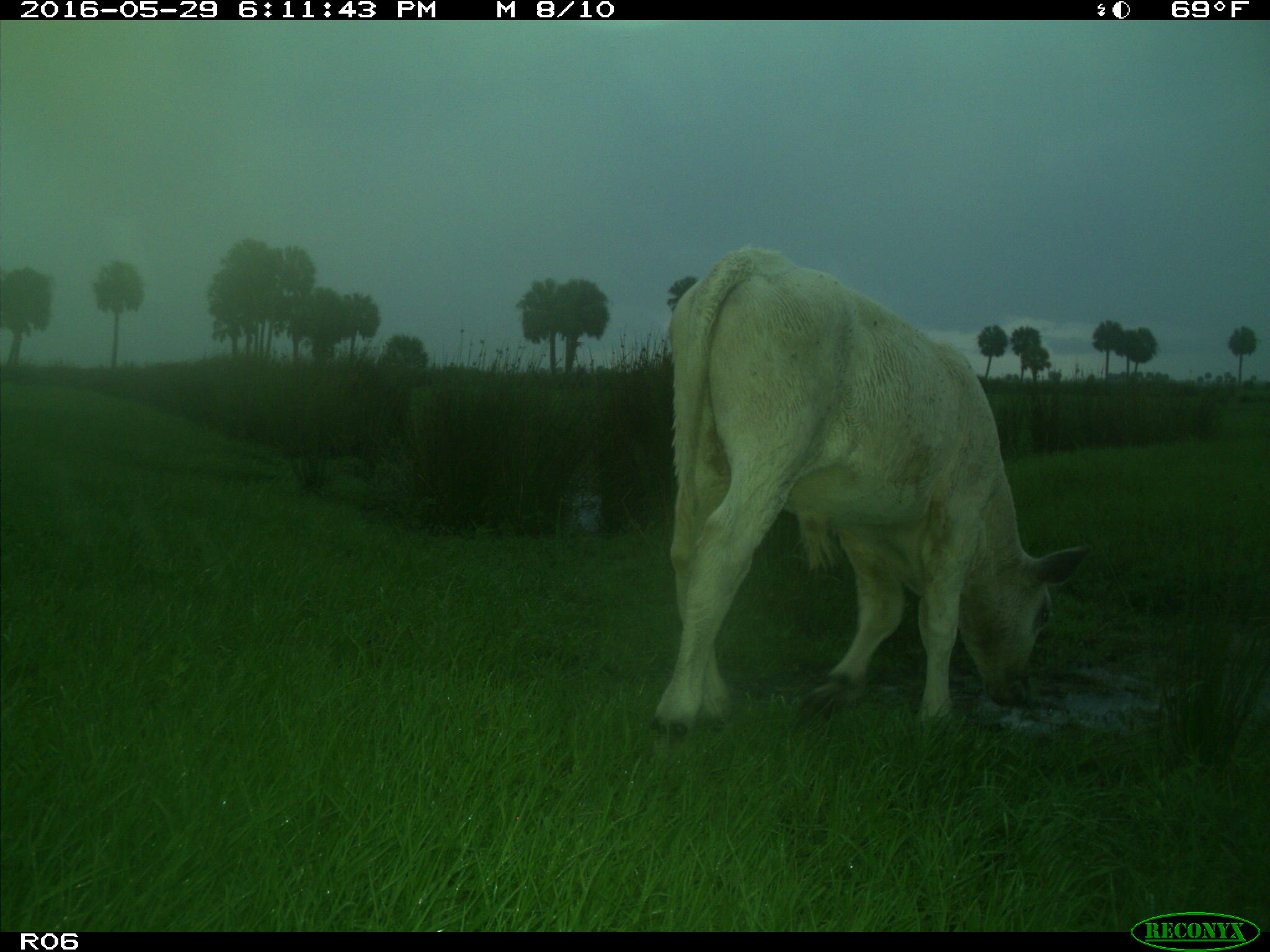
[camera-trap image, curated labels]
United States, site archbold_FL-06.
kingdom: Animalia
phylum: Chordata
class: Mammalia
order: Artiodactyla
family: Bovidae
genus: Bos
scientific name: Bos taurus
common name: domestic cow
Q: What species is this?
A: Bos taurus (domestic cow).